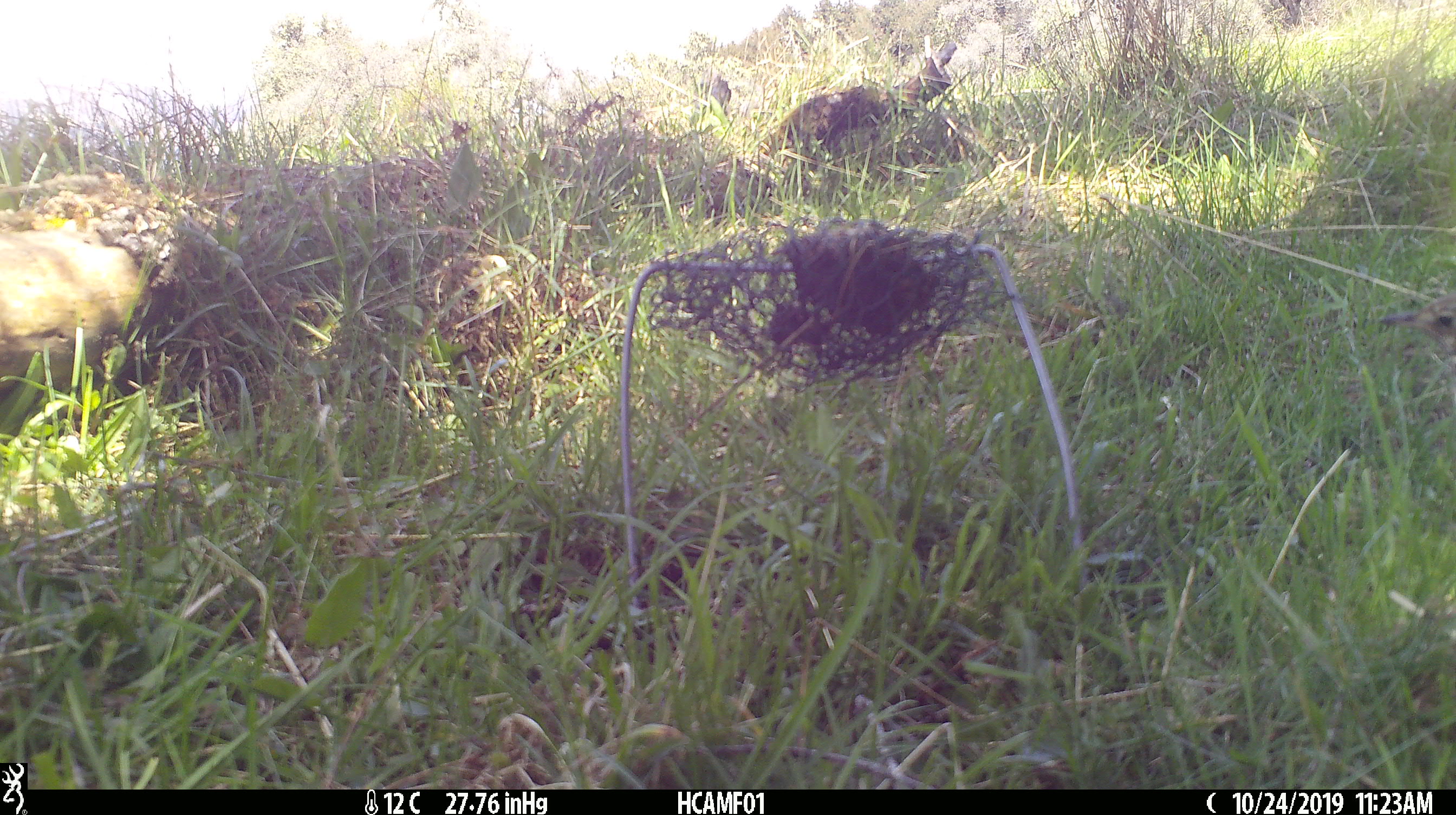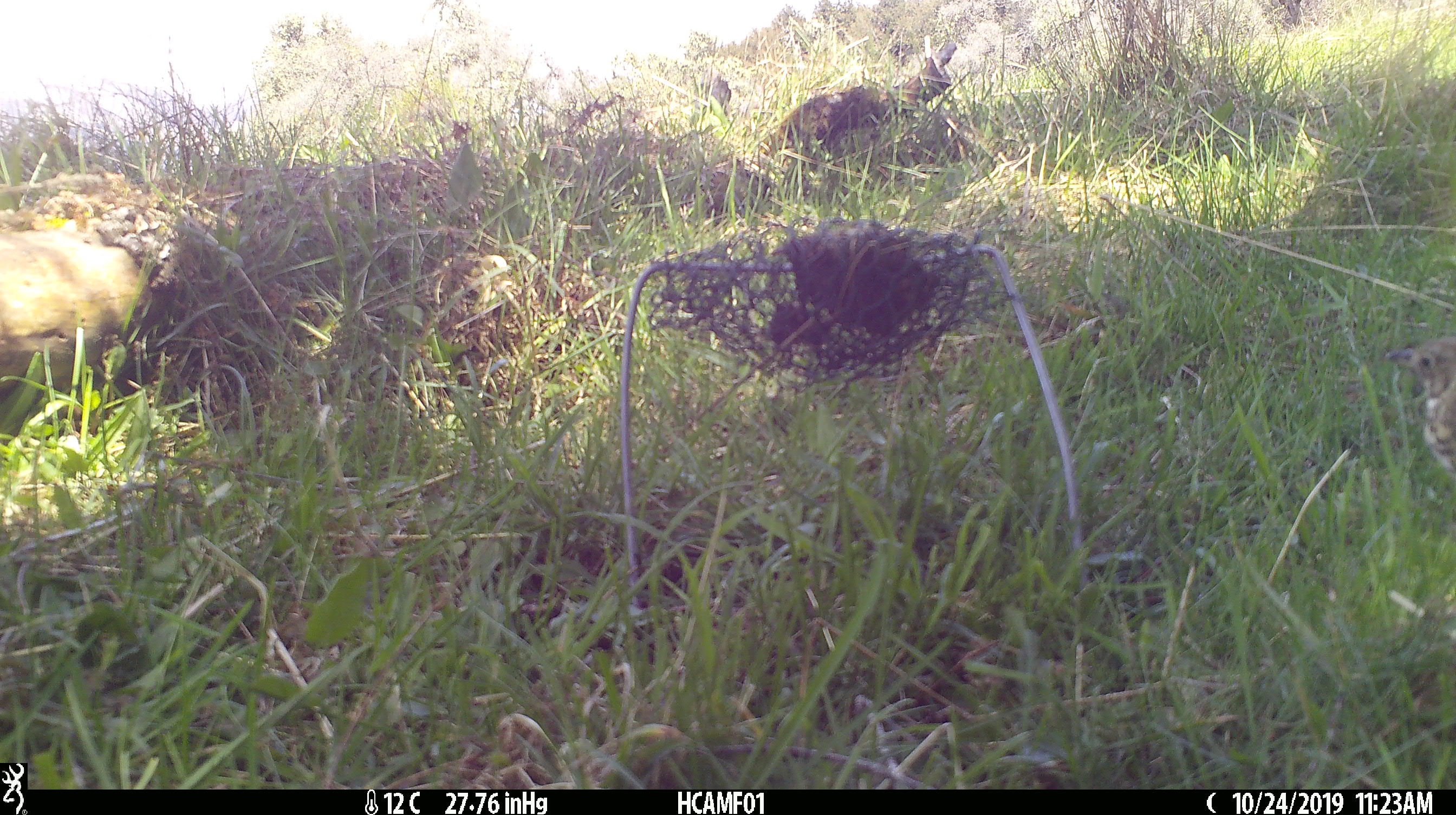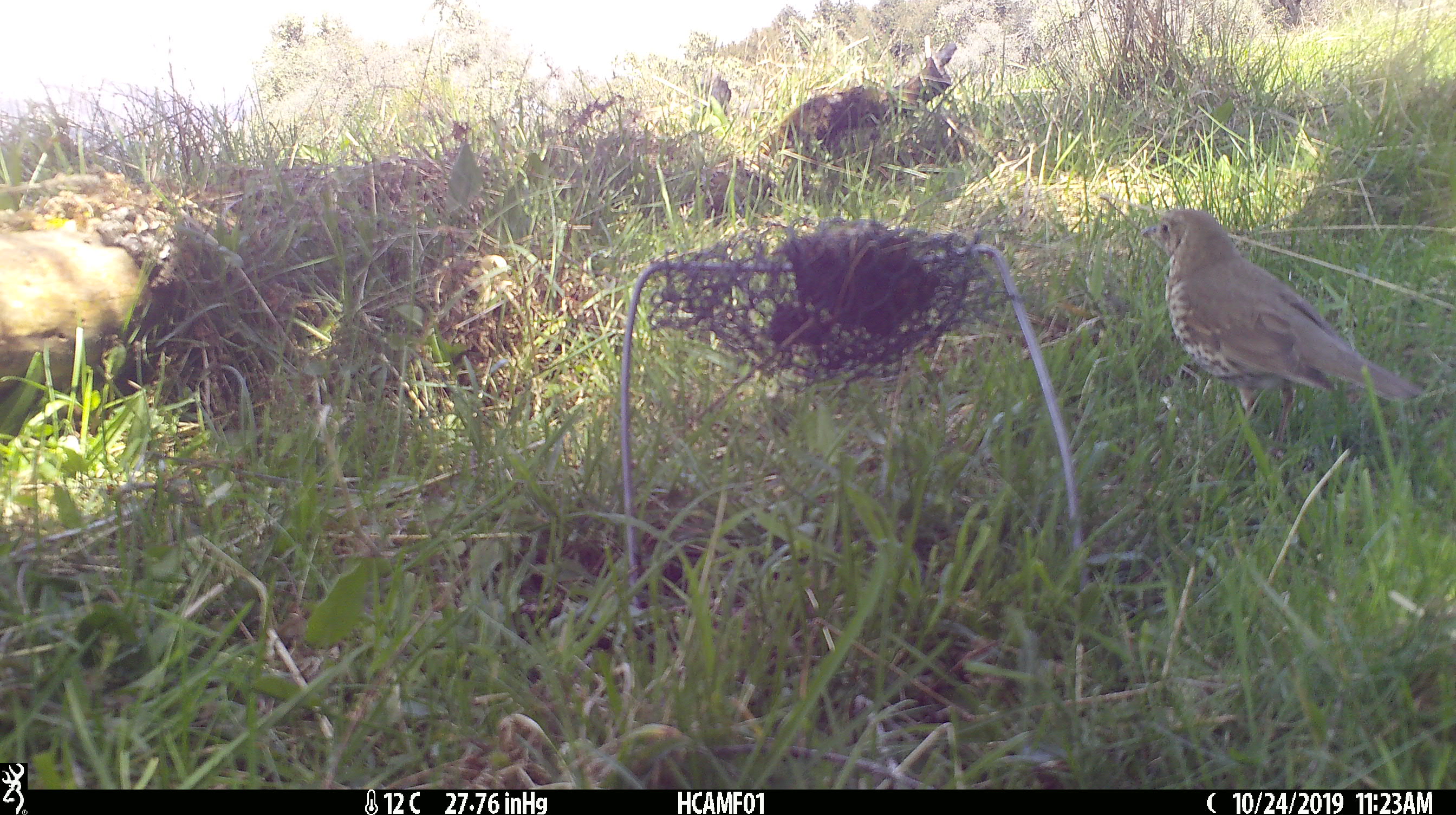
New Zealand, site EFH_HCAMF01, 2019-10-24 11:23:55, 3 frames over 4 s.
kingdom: Animalia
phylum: Chordata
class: Aves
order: Passeriformes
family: Turdidae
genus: Turdus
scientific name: Turdus philomelos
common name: song thrush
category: thrush